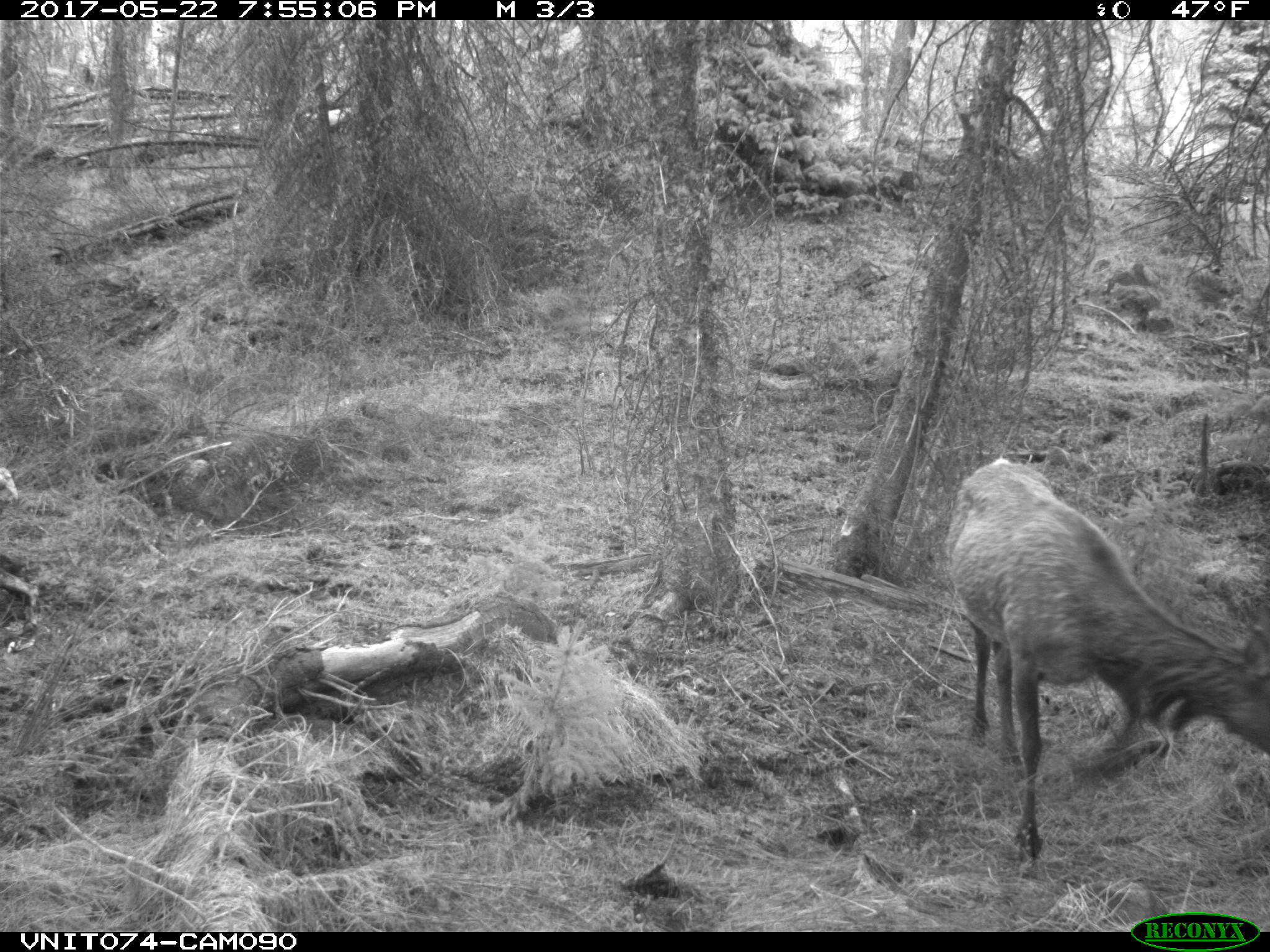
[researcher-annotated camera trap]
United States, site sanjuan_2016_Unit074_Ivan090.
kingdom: Animalia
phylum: Chordata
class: Mammalia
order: Artiodactyla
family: Cervidae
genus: Cervus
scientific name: Cervus elaphus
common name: red deer